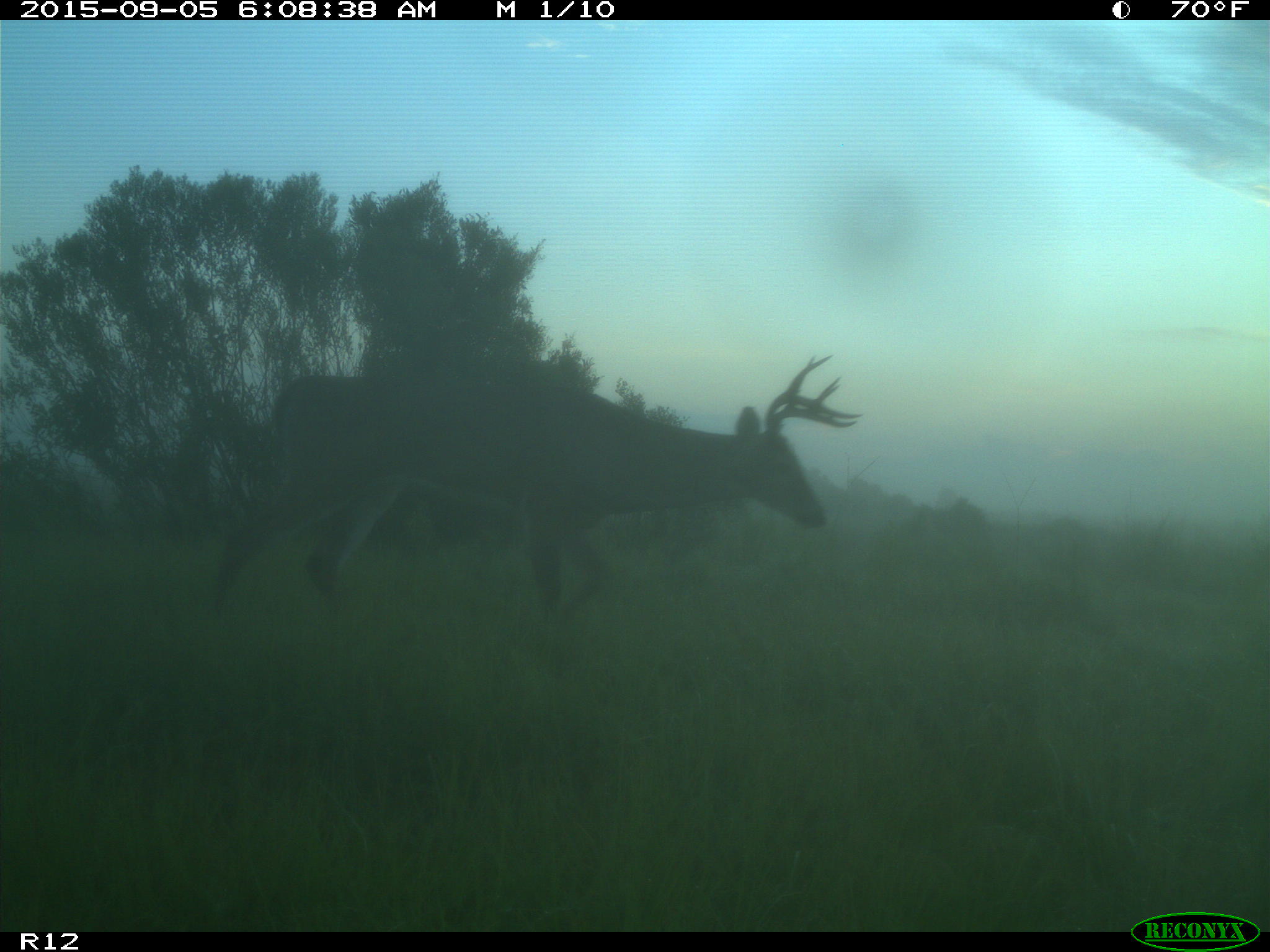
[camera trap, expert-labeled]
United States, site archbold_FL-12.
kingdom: Animalia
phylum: Chordata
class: Mammalia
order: Artiodactyla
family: Cervidae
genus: Odocoileus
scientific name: Odocoileus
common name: deer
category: unidentified deer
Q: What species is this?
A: Unidentified deer (deer) (Odocoileus).